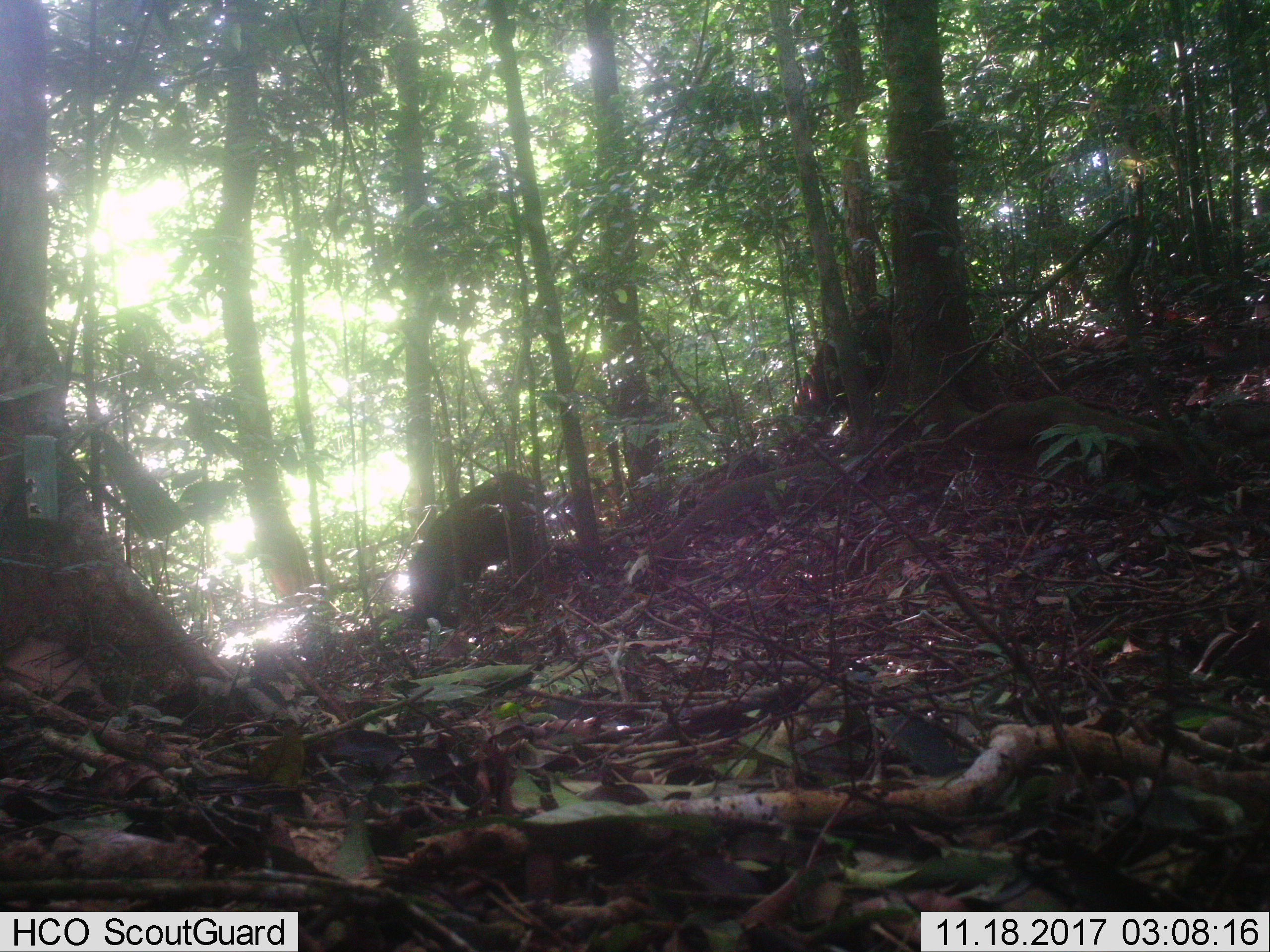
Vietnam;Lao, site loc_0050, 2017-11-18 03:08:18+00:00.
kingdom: Animalia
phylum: Chordata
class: Mammalia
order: Artiodactyla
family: Suidae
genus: Sus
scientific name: Sus scrofa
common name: eurasian wild pig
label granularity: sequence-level